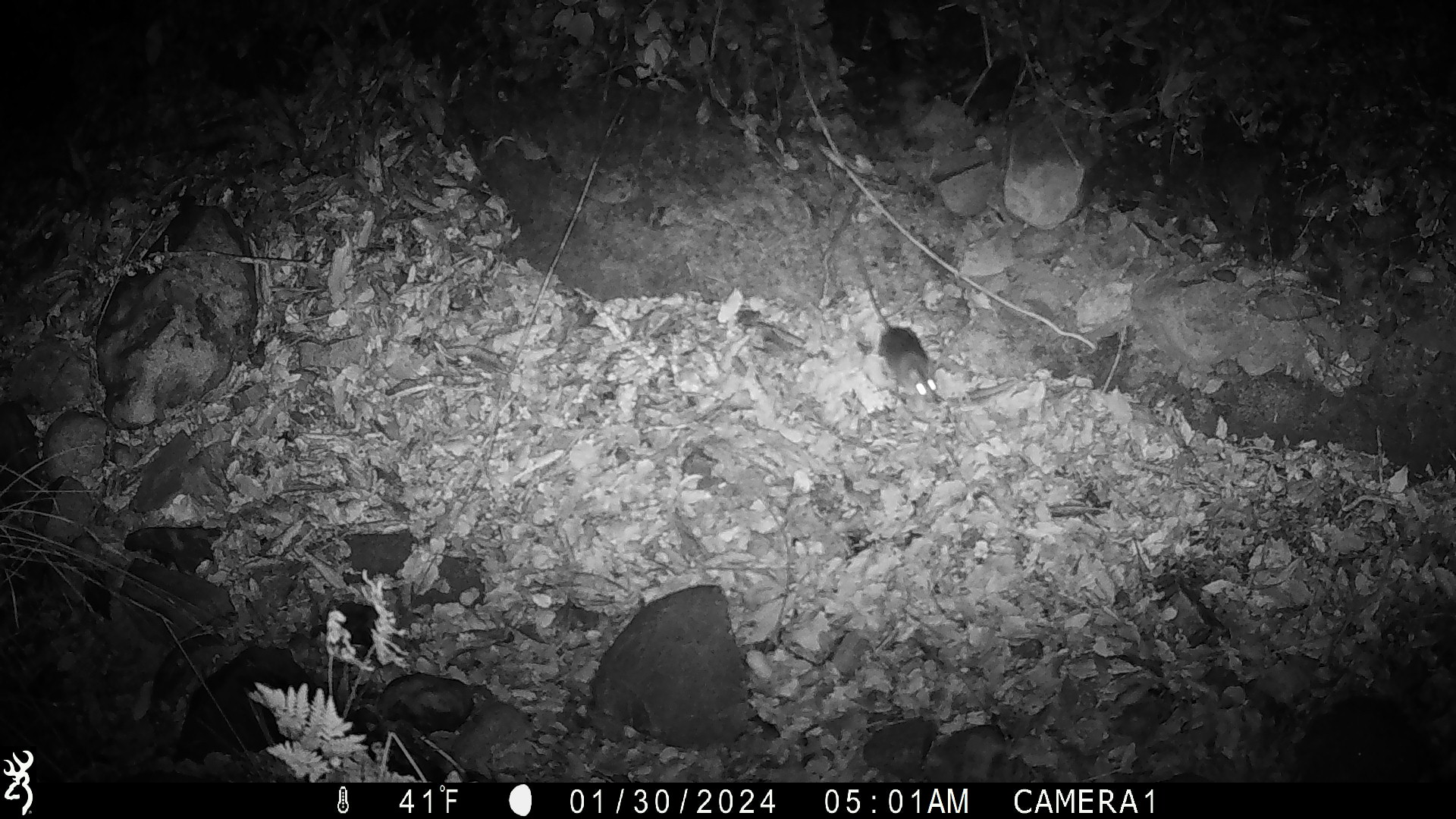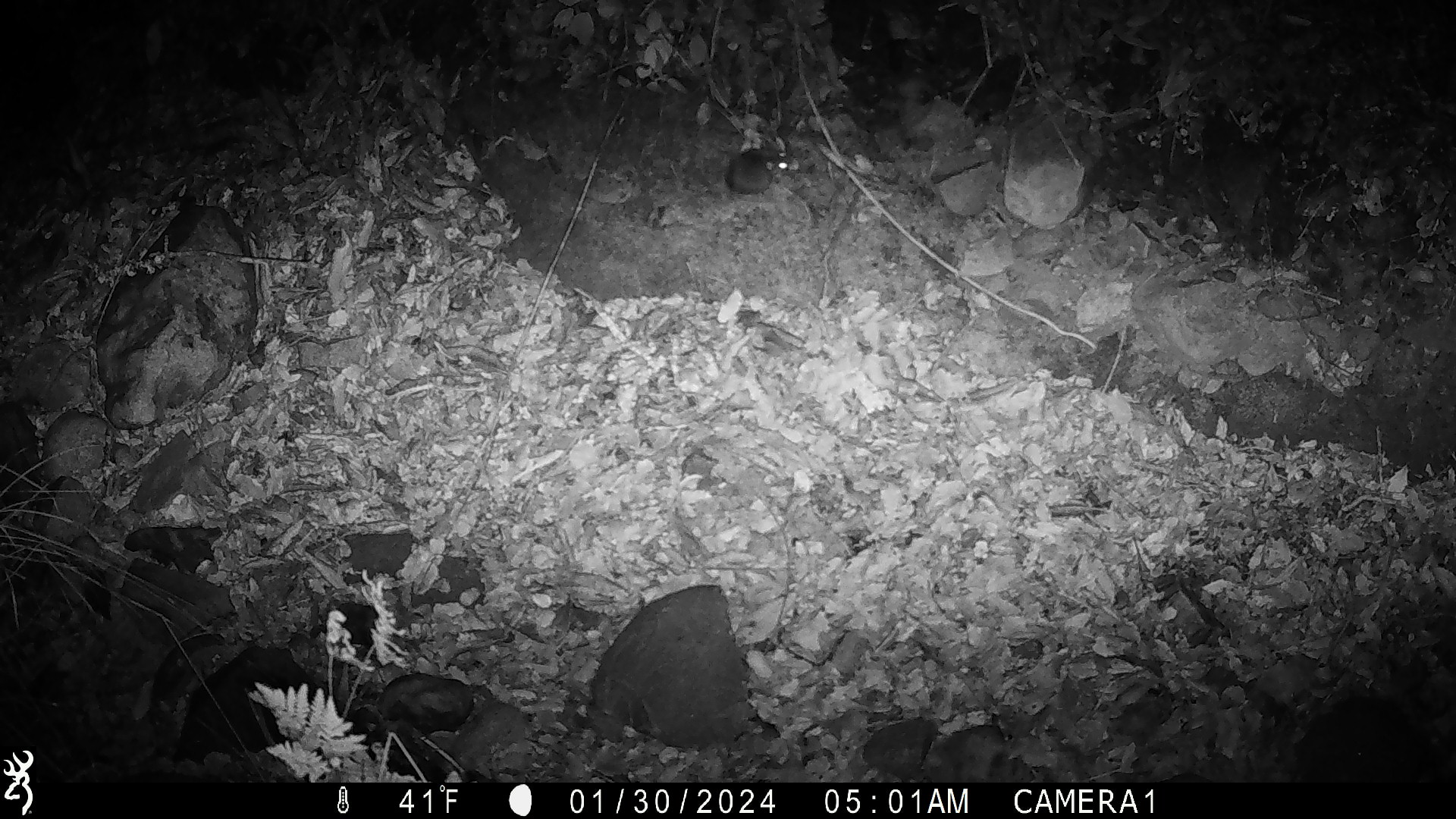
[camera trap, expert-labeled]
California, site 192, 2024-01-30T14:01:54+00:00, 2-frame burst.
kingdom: Animalia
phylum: Chordata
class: Mammalia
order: Rodentia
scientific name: Rodentia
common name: mouse or rat